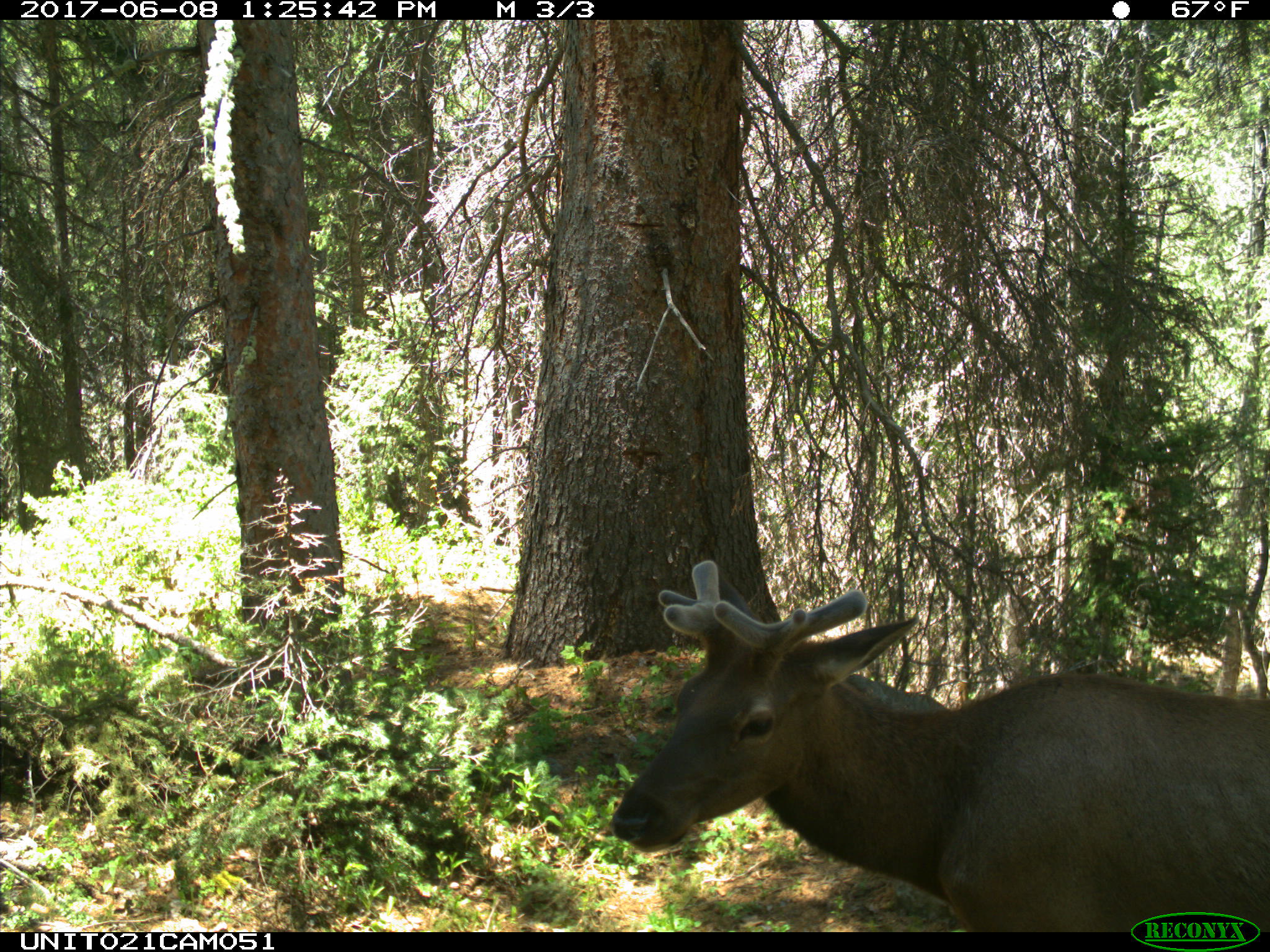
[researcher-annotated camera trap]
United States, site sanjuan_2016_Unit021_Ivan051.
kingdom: Animalia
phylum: Chordata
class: Mammalia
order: Artiodactyla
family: Cervidae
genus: Cervus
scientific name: Cervus elaphus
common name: red deer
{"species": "Cervus elaphus (red deer)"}